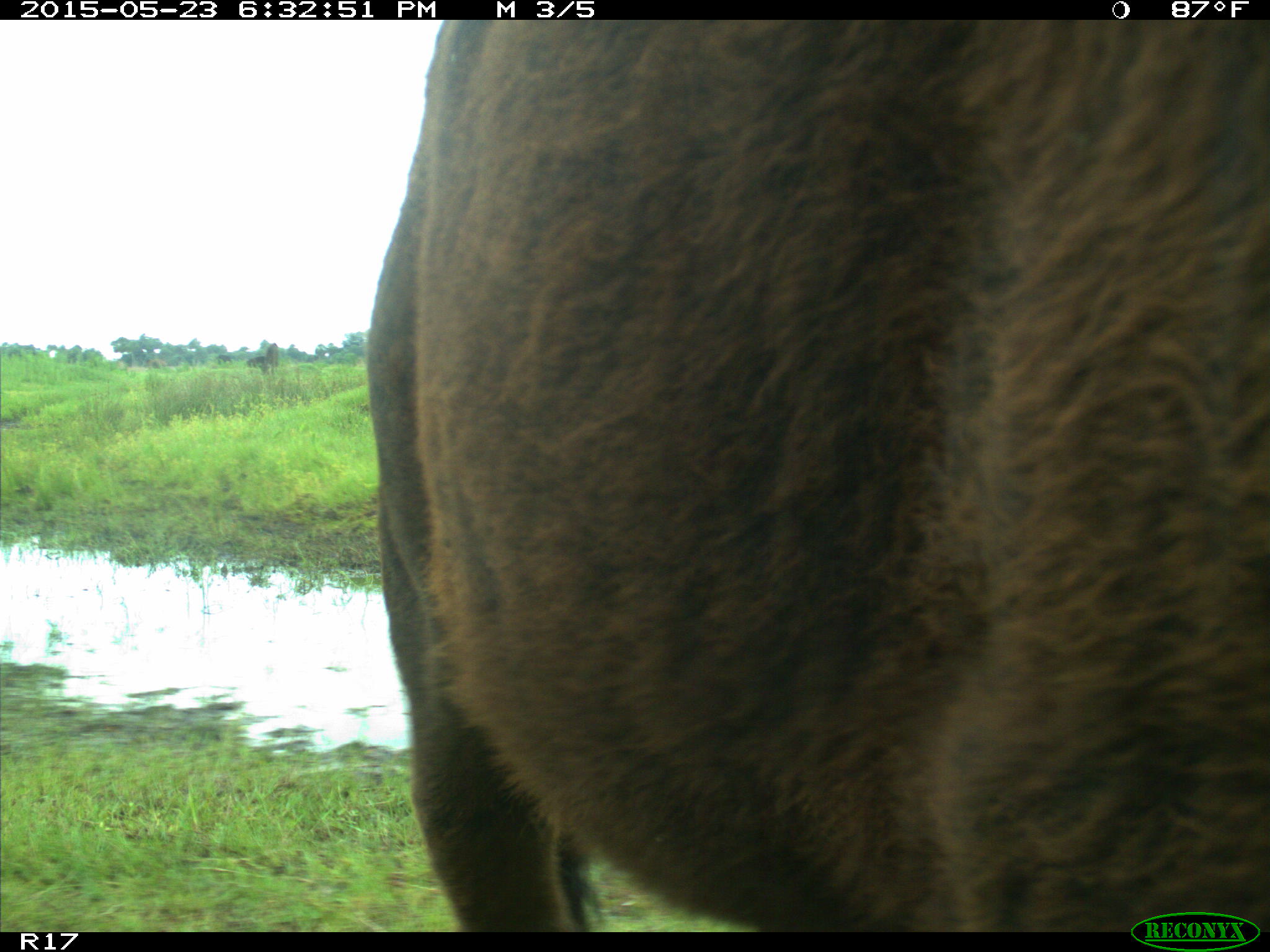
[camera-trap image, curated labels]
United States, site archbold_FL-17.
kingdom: Animalia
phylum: Chordata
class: Mammalia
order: Artiodactyla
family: Bovidae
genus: Bos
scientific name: Bos taurus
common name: domestic cow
Bos taurus (domestic cow).